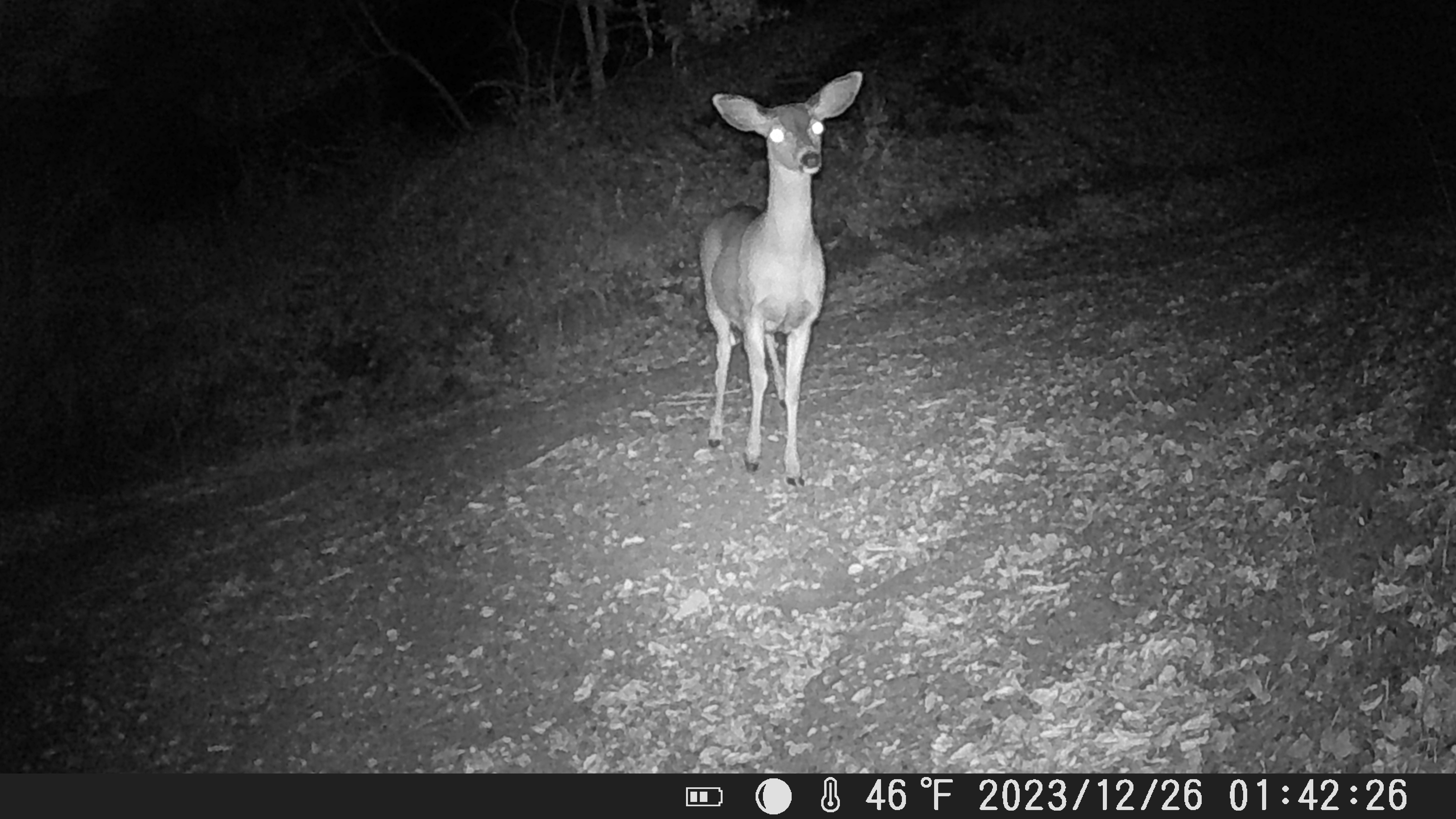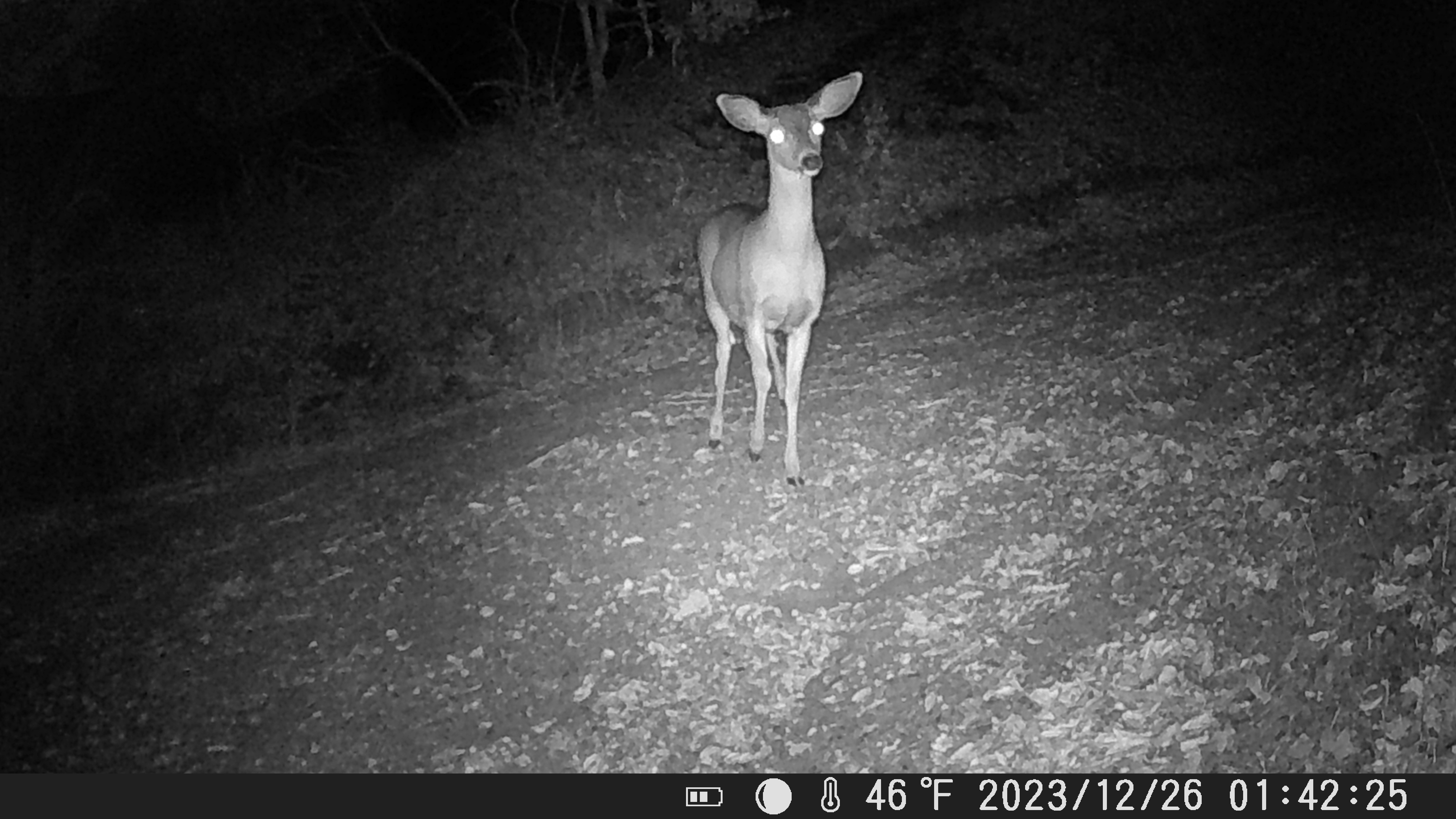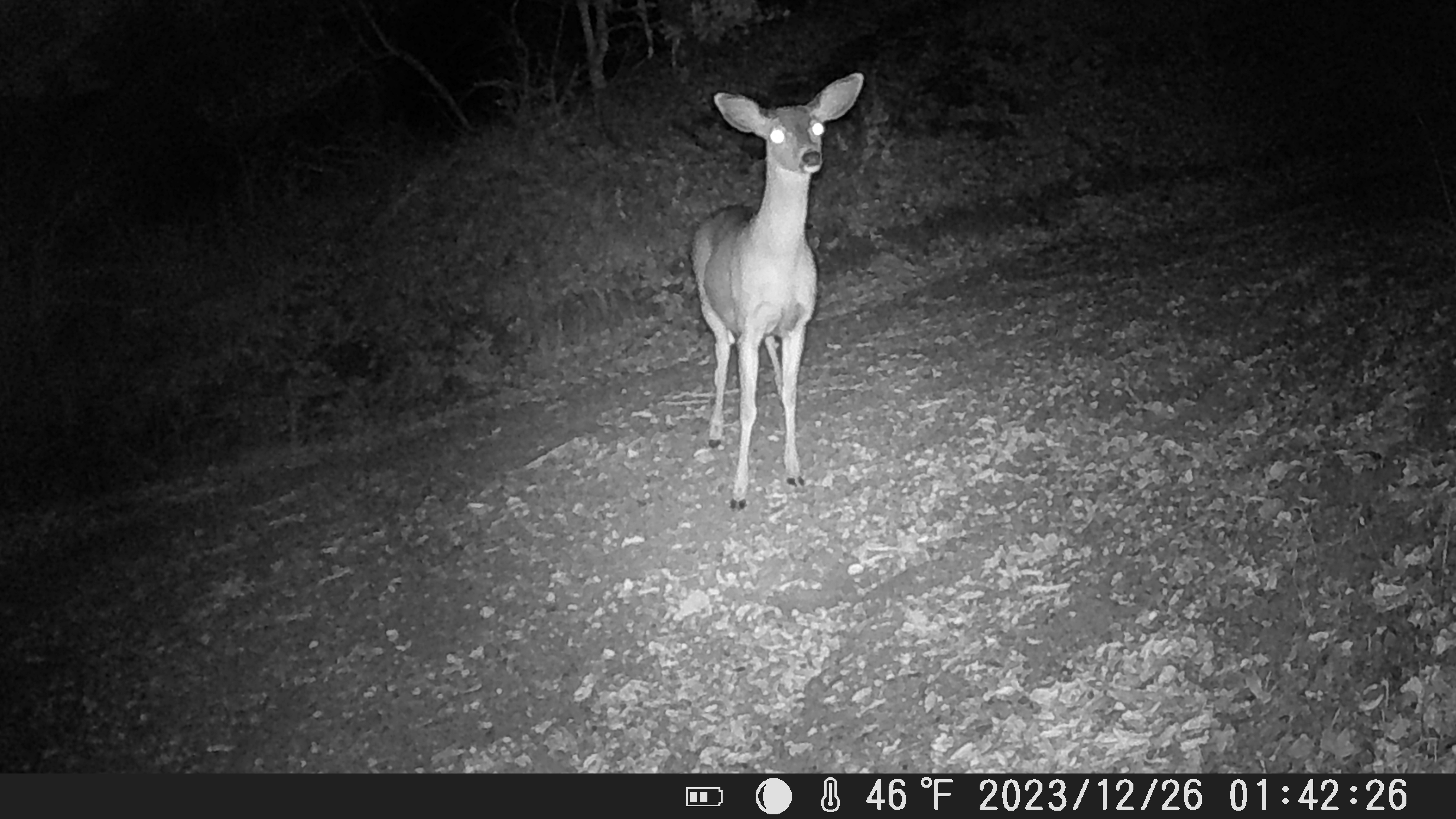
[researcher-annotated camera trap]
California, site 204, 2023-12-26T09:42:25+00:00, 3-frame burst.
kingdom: Animalia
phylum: Chordata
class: Mammalia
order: Artiodactyla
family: Cervidae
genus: Odocoileus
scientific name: Odocoileus hemionus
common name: mule deer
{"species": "mule deer (Odocoileus hemionus)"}